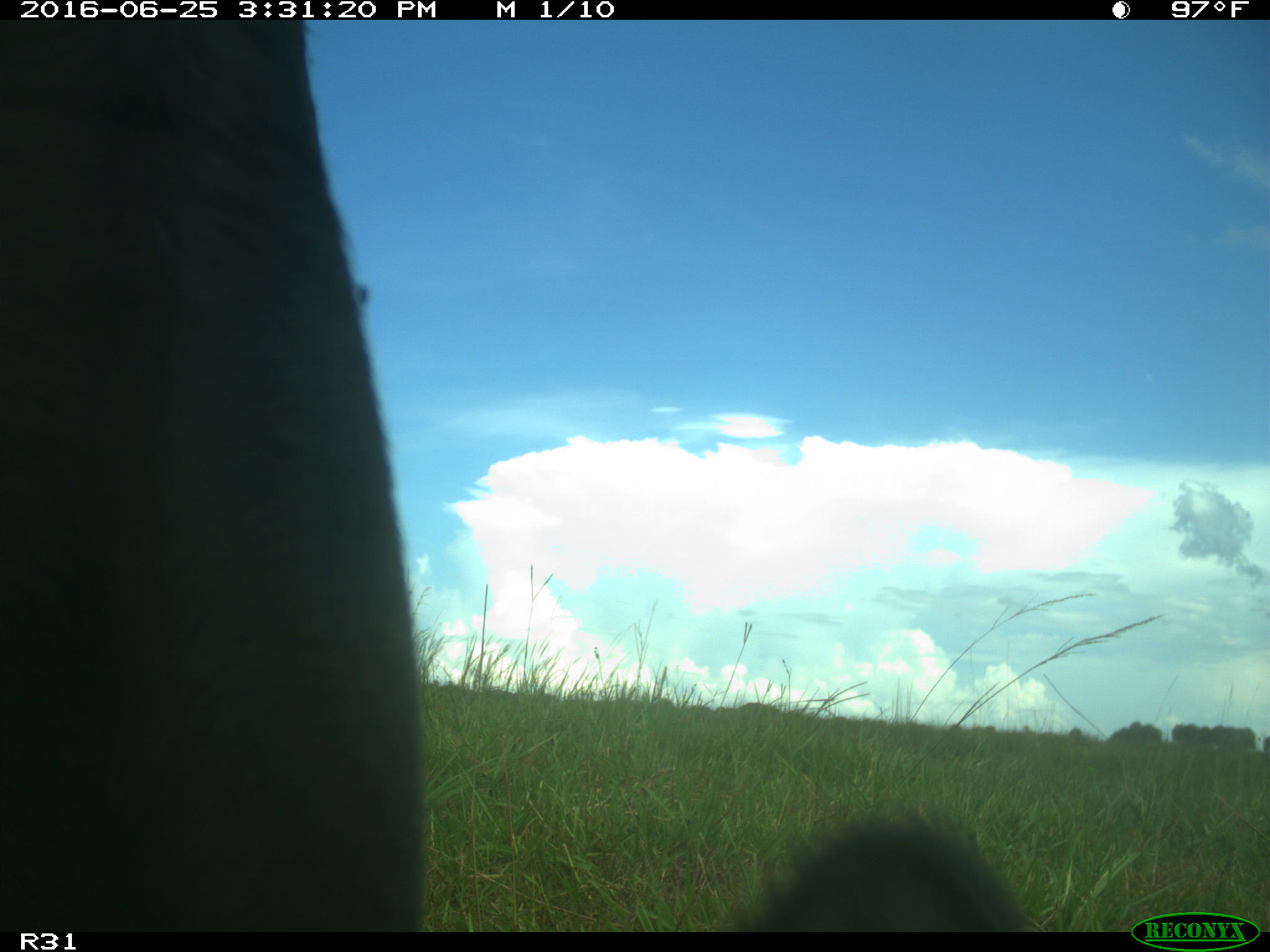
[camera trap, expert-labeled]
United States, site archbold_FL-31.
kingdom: Animalia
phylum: Chordata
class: Mammalia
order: Artiodactyla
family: Bovidae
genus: Bos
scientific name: Bos taurus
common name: domestic cow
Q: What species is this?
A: Bos taurus (domestic cow).